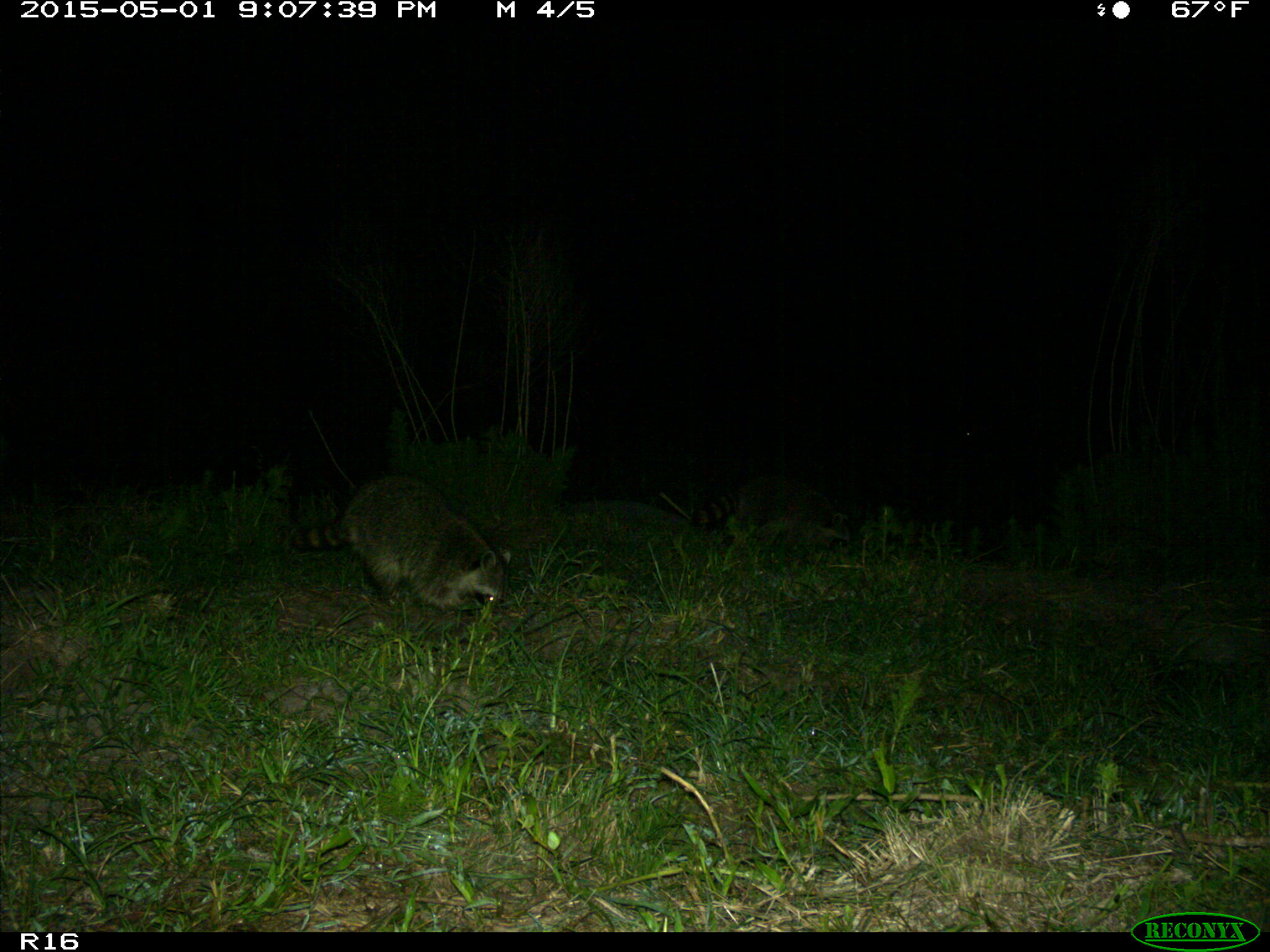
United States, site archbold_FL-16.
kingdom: Animalia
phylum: Chordata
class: Mammalia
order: Carnivora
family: Procyonidae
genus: Procyon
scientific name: Procyon lotor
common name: common raccoon